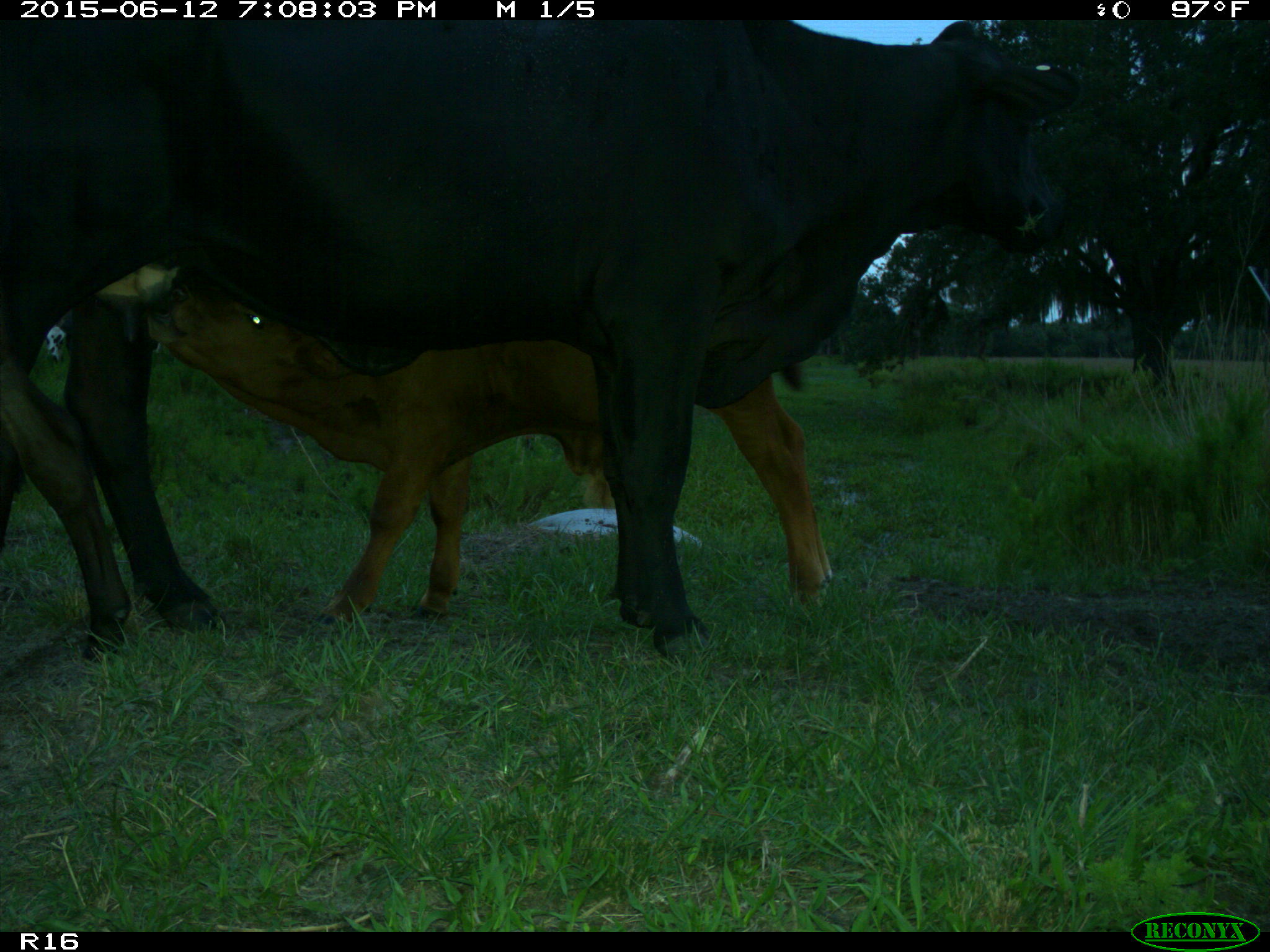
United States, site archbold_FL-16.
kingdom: Animalia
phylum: Chordata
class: Mammalia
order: Artiodactyla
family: Bovidae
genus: Bos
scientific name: Bos taurus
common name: domestic cow